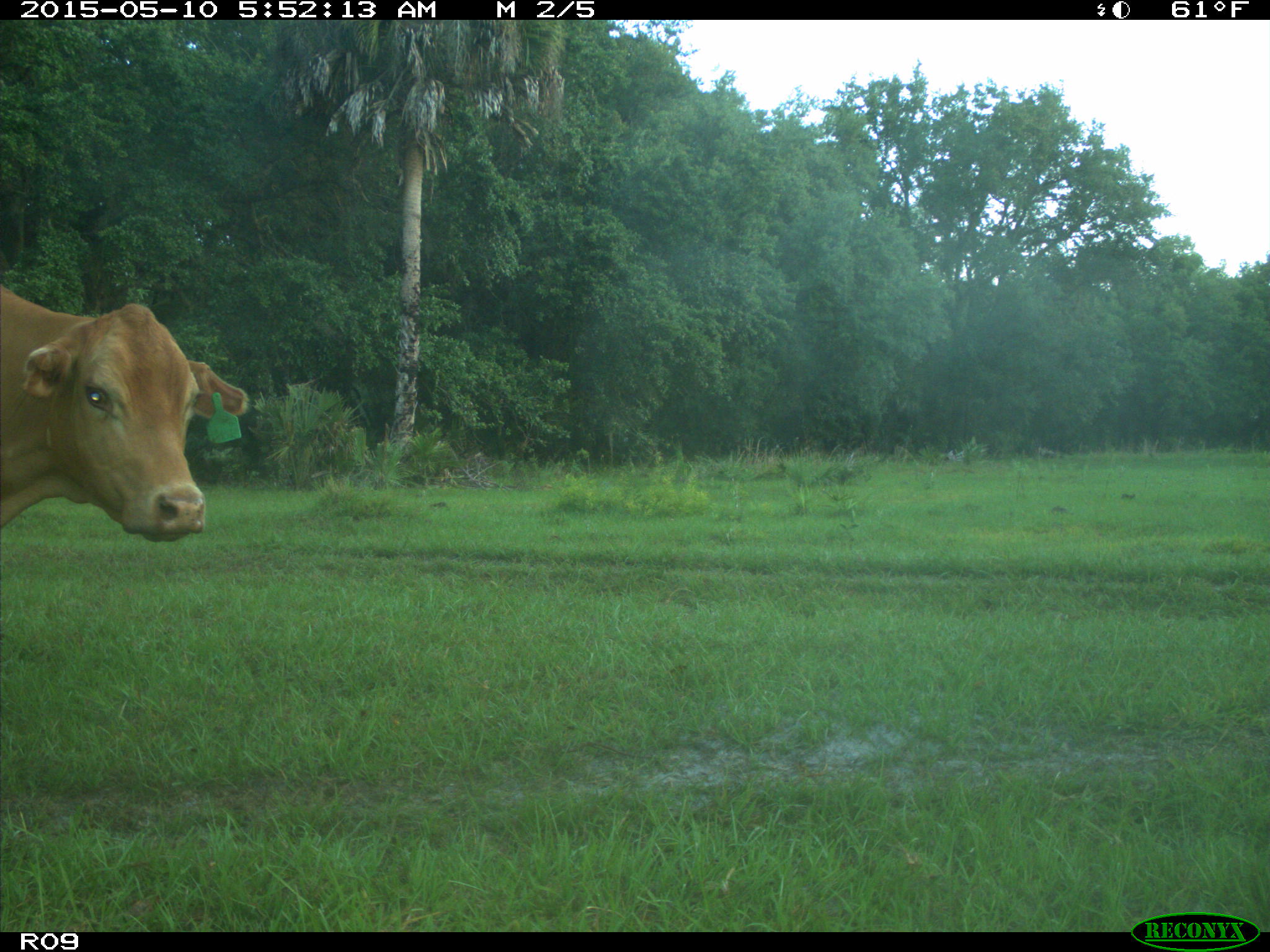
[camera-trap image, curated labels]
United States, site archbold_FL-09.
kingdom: Animalia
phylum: Chordata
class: Mammalia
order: Artiodactyla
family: Bovidae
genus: Bos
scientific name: Bos taurus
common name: domestic cow